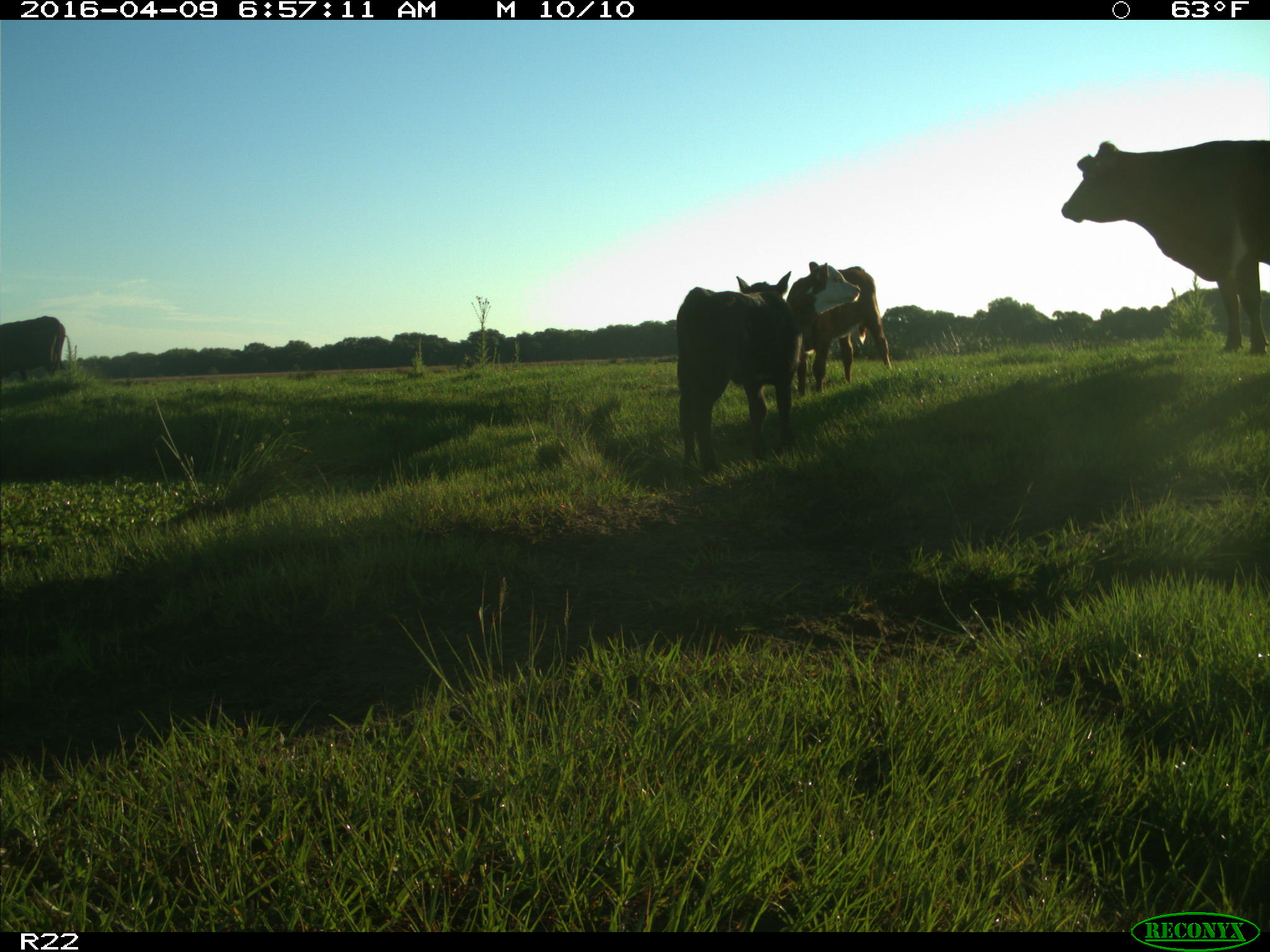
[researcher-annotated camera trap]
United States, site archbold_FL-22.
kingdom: Animalia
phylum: Chordata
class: Mammalia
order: Artiodactyla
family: Bovidae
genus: Bos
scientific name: Bos taurus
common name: domestic cow